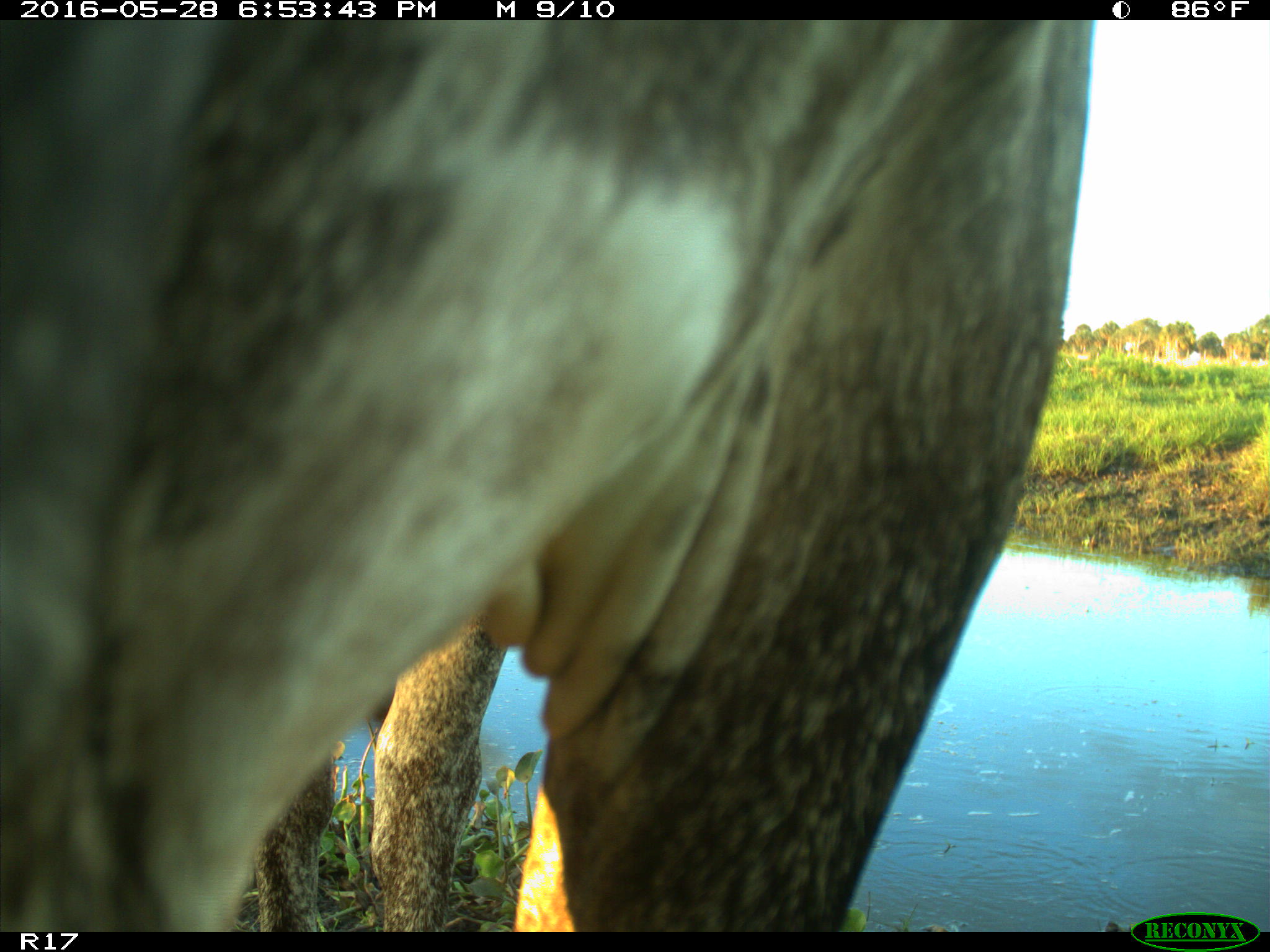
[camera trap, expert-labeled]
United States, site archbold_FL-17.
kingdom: Animalia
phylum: Chordata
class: Mammalia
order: Artiodactyla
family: Bovidae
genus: Bos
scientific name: Bos taurus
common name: domestic cow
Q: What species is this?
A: Bos taurus (domestic cow).